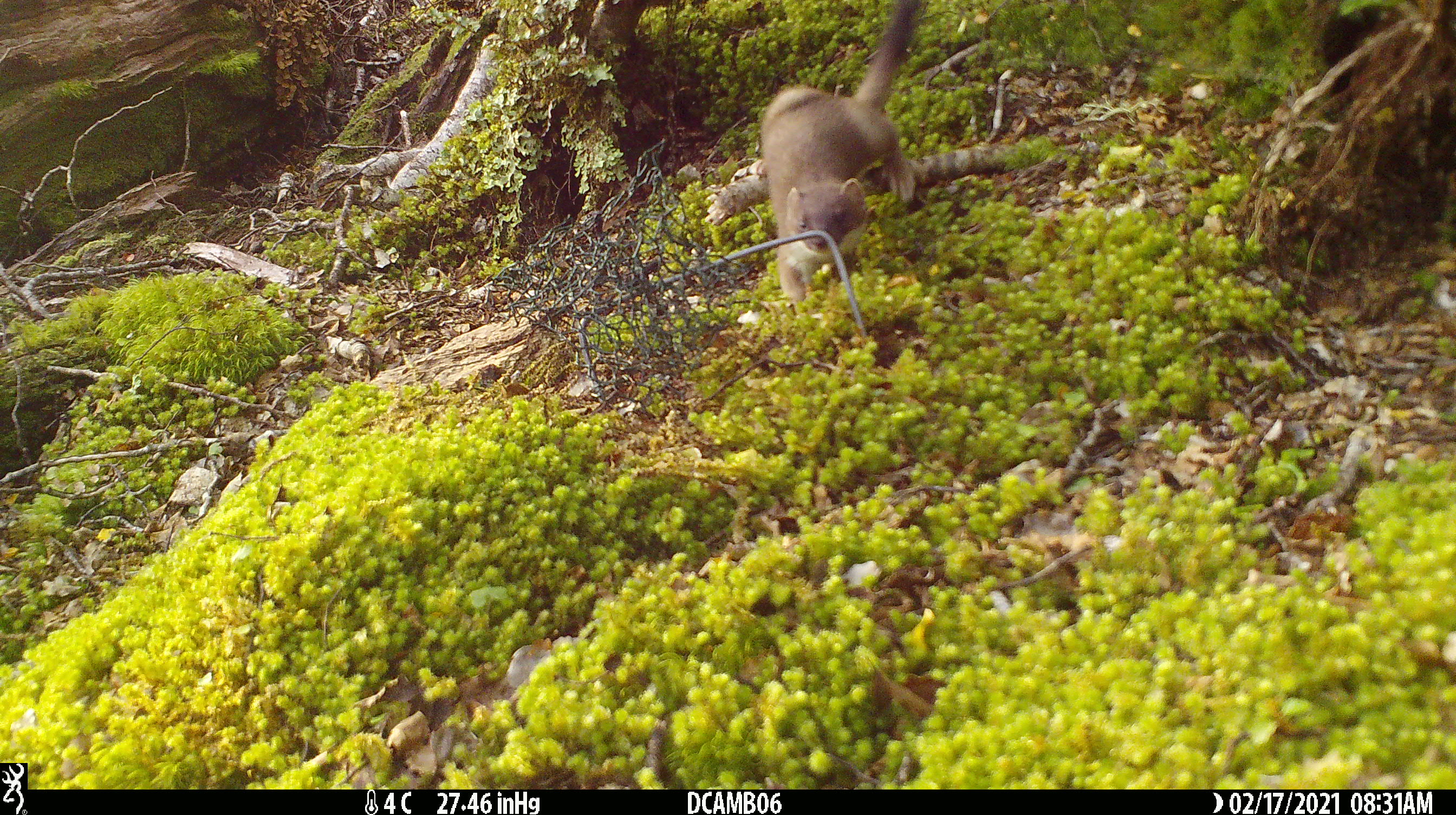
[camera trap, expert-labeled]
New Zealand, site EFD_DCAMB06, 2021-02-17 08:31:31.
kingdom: Animalia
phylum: Chordata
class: Mammalia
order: Carnivora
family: Mustelidae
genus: Mustela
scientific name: Mustela erminea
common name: stoat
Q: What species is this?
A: Stoat (Mustela erminea).